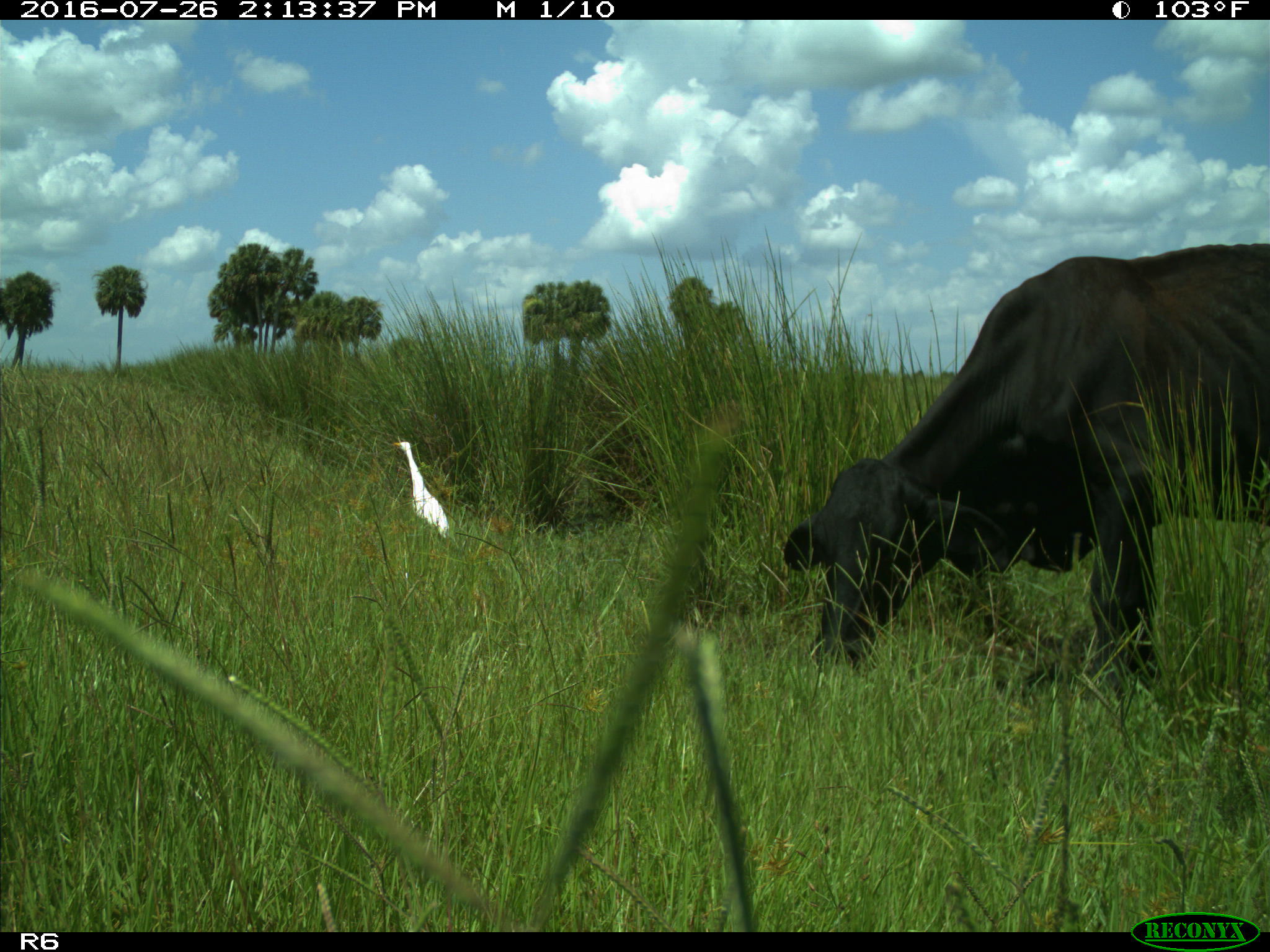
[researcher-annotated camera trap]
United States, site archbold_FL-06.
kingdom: Animalia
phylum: Chordata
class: Mammalia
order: Artiodactyla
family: Bovidae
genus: Bos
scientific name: Bos taurus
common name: domestic cow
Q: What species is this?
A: Bos taurus (domestic cow).